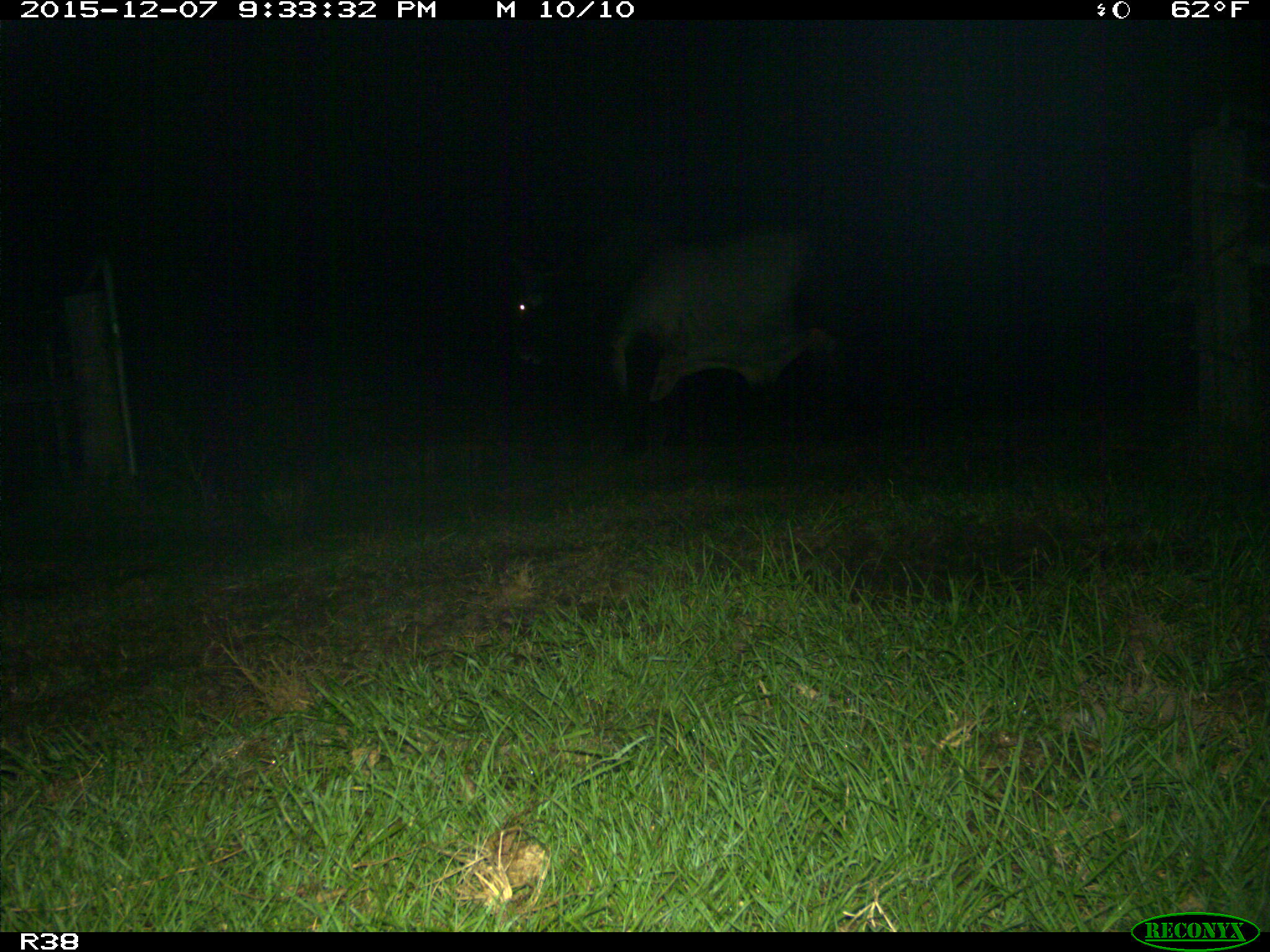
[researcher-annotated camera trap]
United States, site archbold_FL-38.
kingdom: Animalia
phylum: Chordata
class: Mammalia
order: Artiodactyla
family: Bovidae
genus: Bos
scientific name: Bos taurus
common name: domestic cow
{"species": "Bos taurus (domestic cow)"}